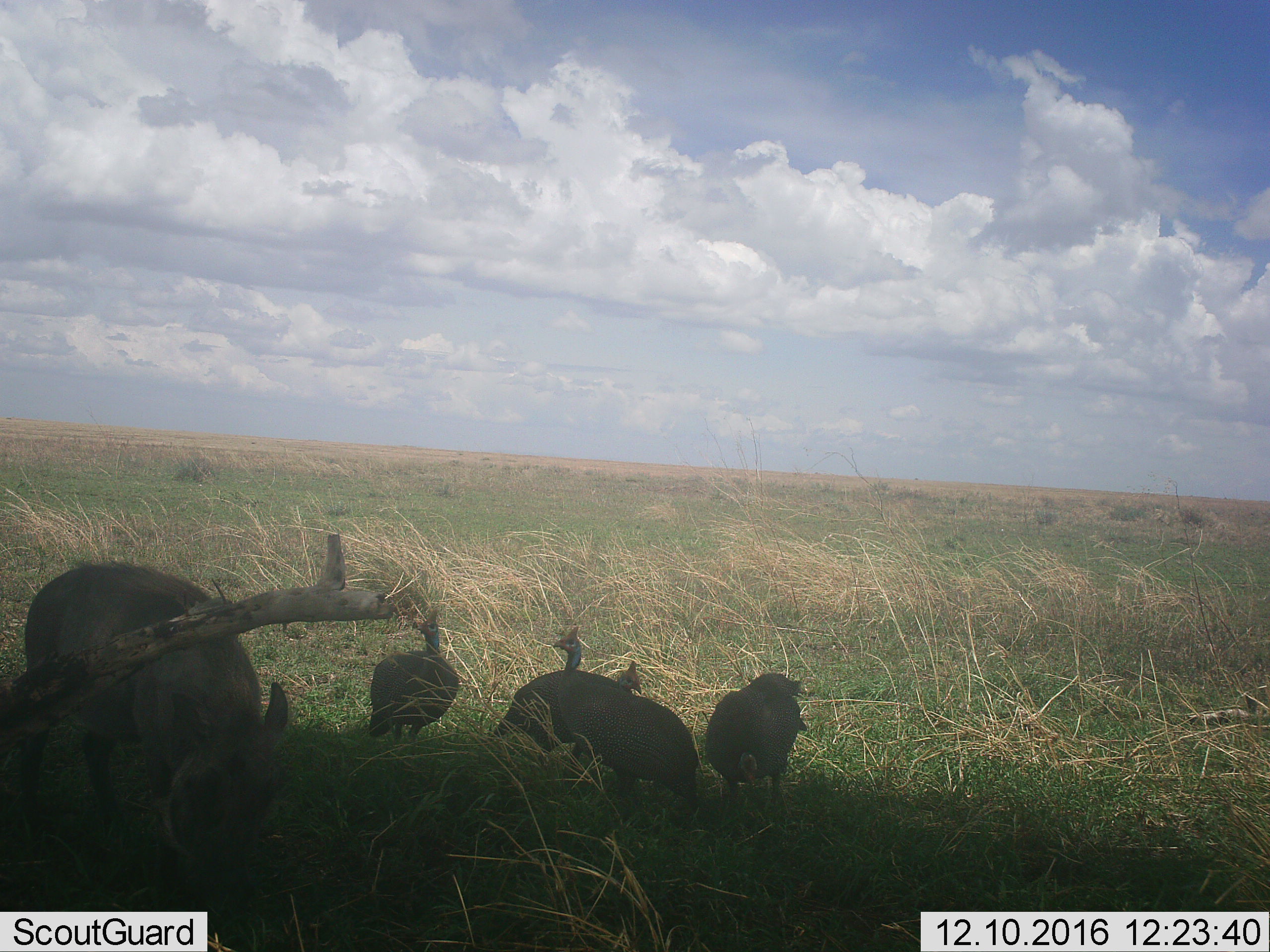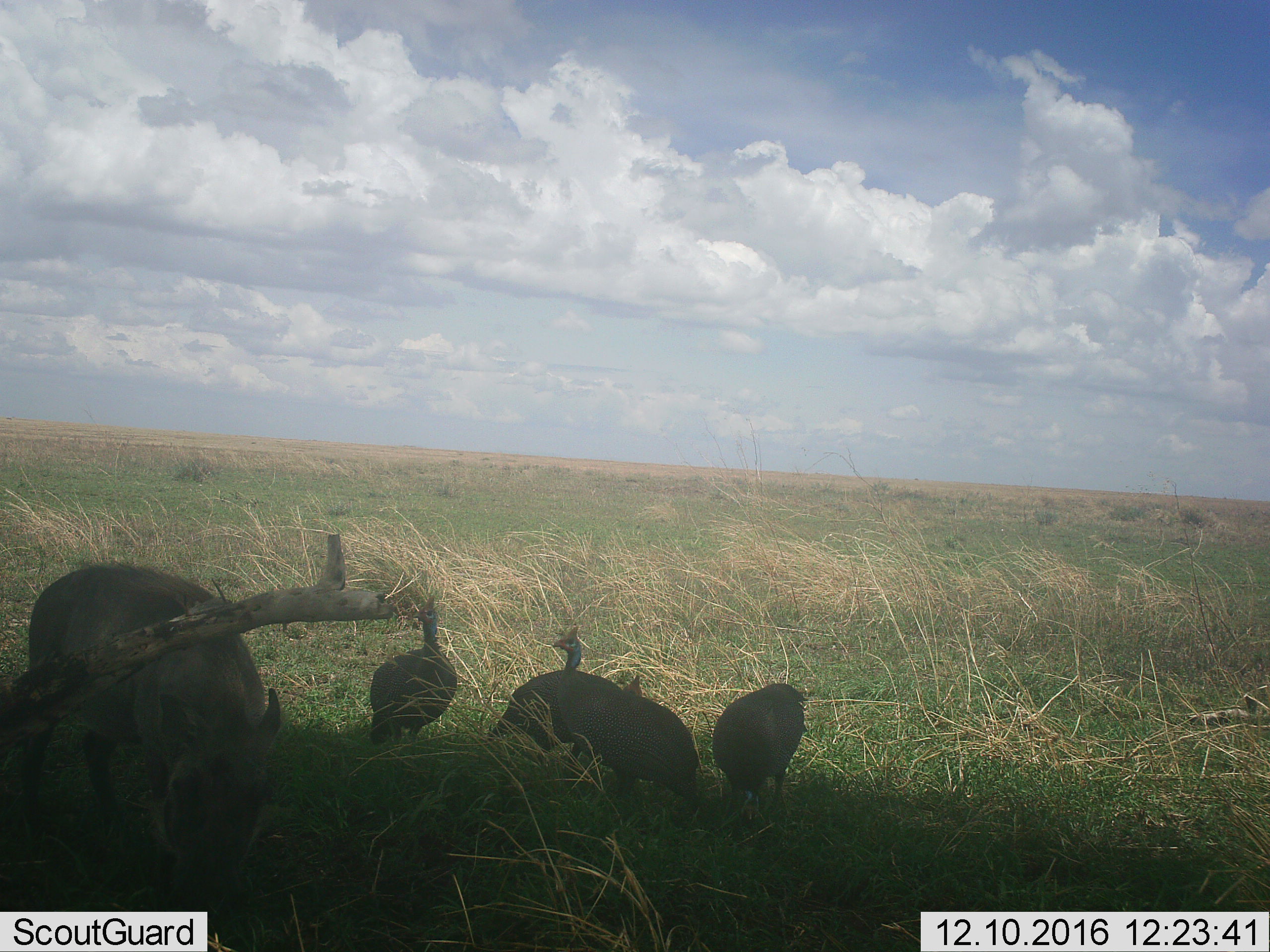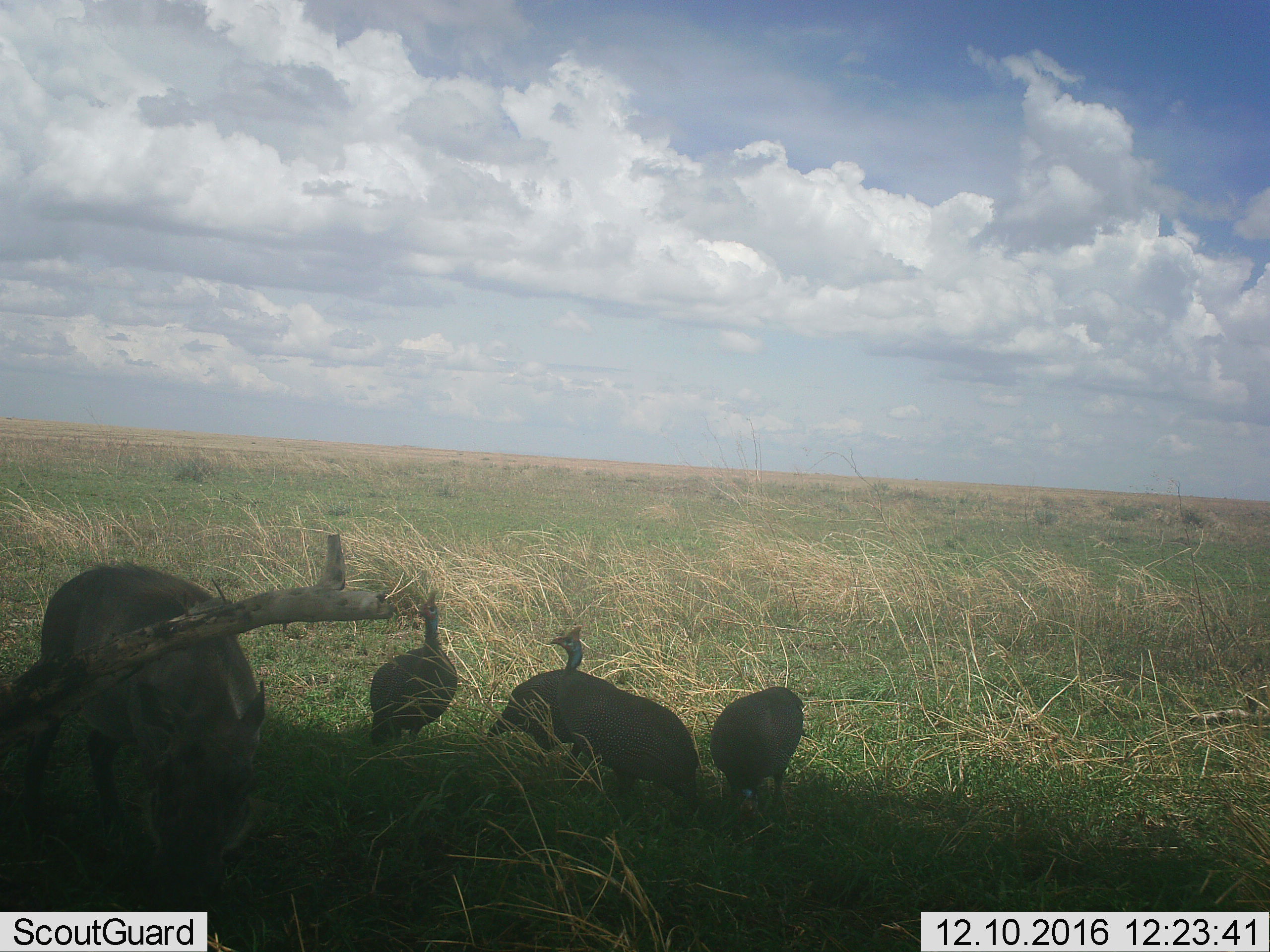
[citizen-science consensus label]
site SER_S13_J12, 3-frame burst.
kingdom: Animalia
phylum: Chordata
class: Aves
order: Galliformes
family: Numididae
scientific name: Numididae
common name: guineafowl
Guineafowl (Numididae), count 4. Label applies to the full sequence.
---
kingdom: Animalia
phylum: Chordata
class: Mammalia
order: Artiodactyla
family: Suidae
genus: Phacochoerus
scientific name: Phacochoerus africanus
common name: warthog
Warthog (Phacochoerus africanus), count 1. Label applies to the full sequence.